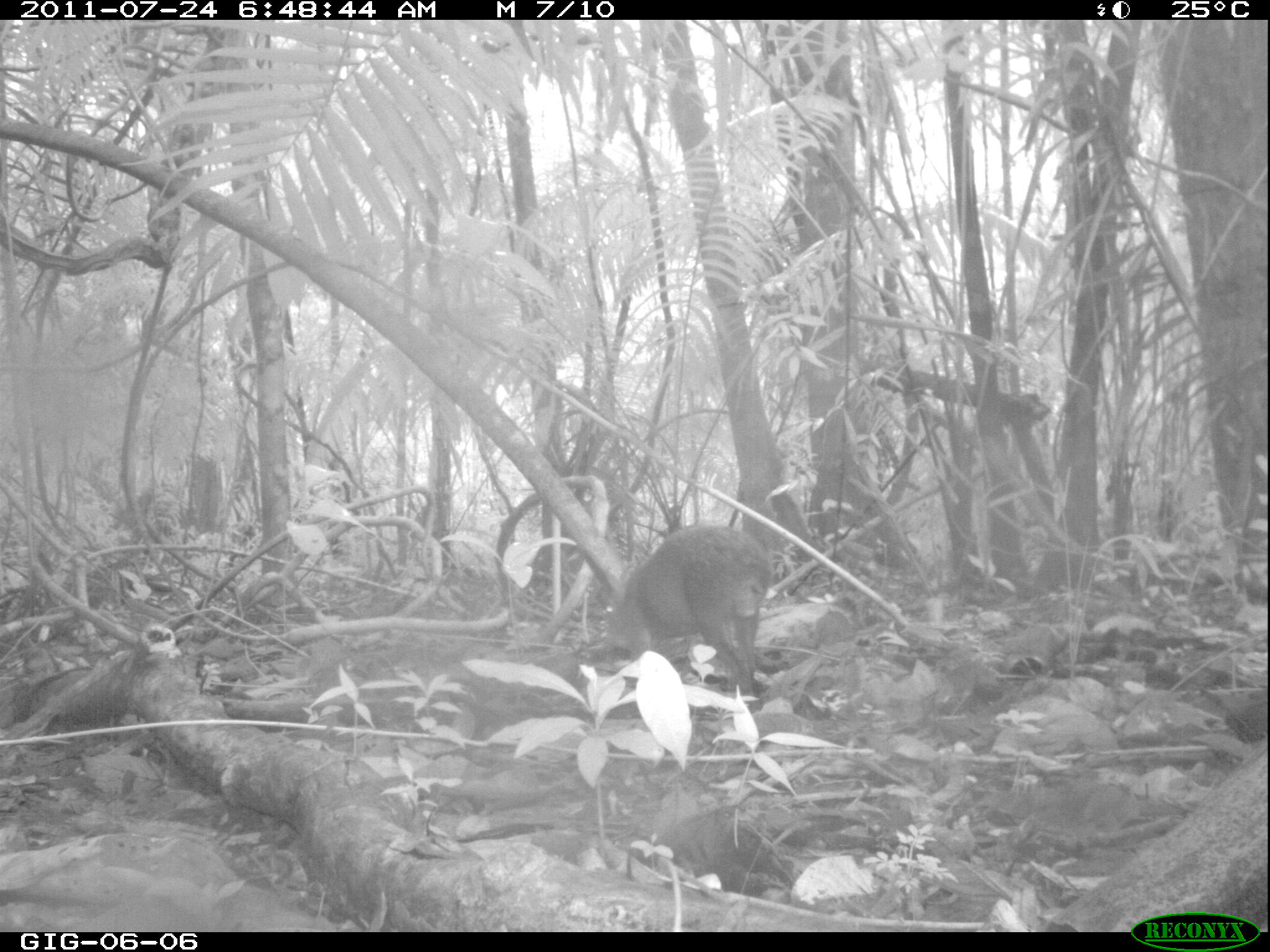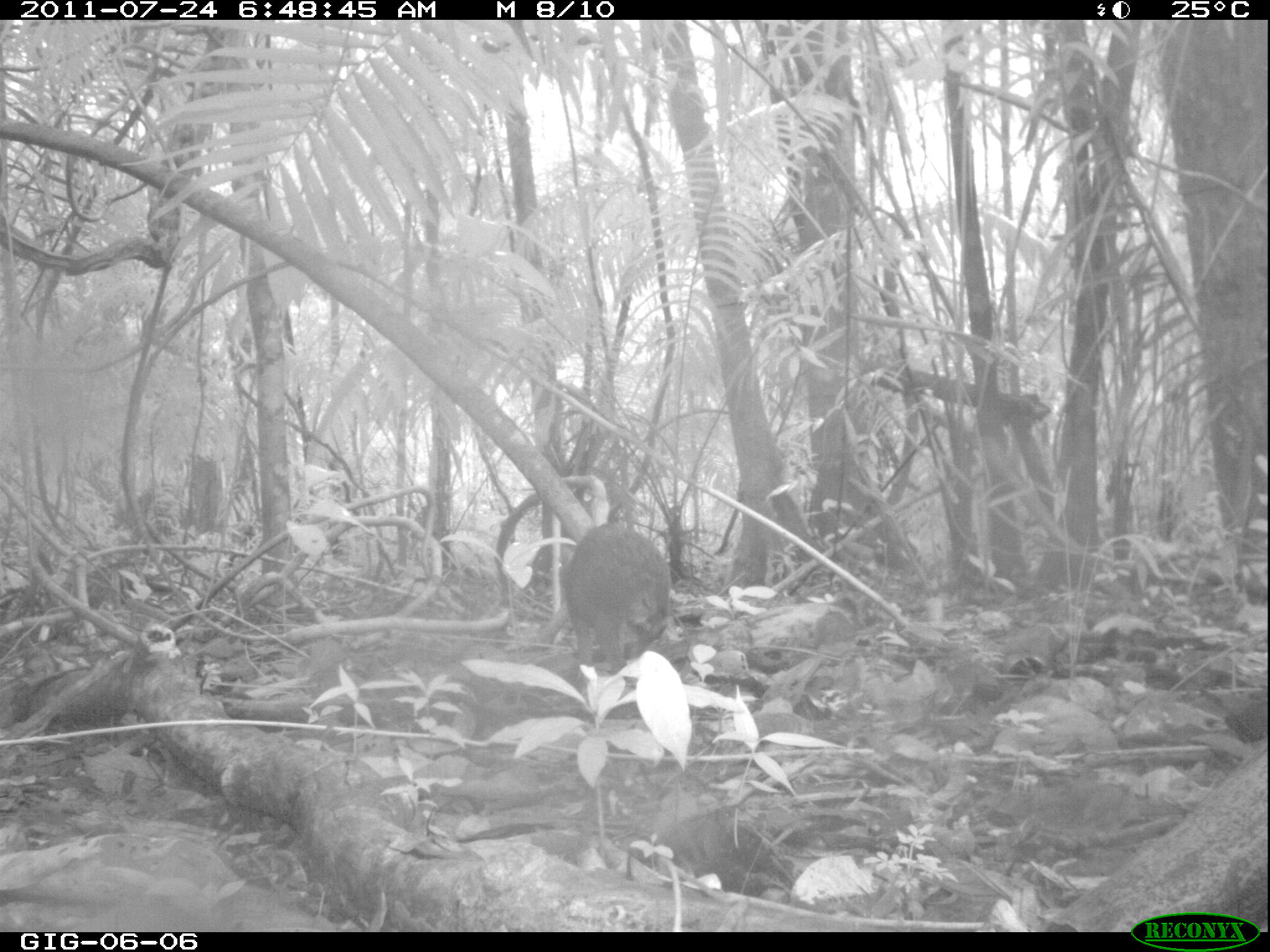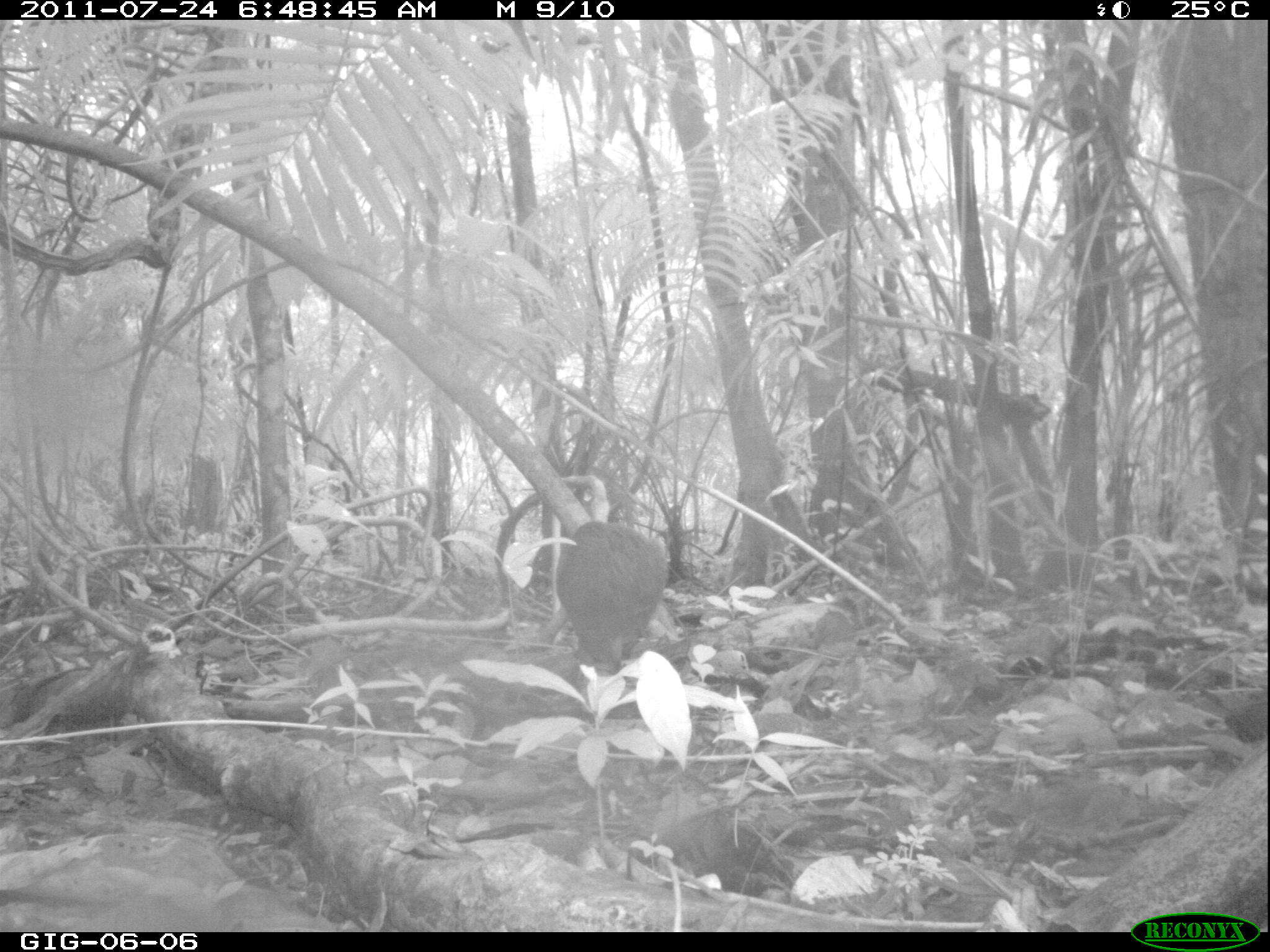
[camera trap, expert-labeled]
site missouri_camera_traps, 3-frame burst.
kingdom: Animalia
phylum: Chordata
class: Mammalia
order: Rodentia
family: Dasyproctidae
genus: Dasyprocta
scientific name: Dasyprocta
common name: agouti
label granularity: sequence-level